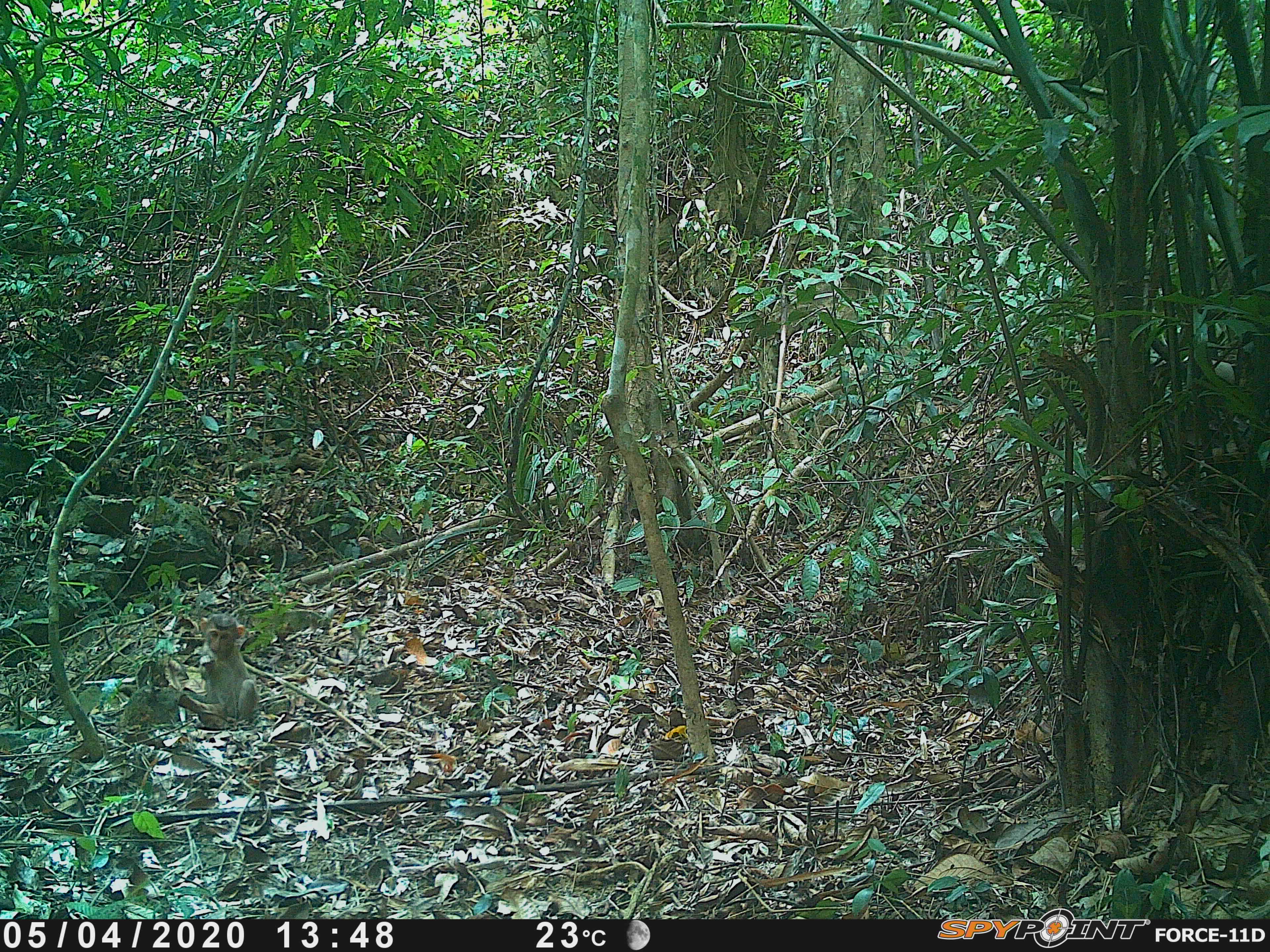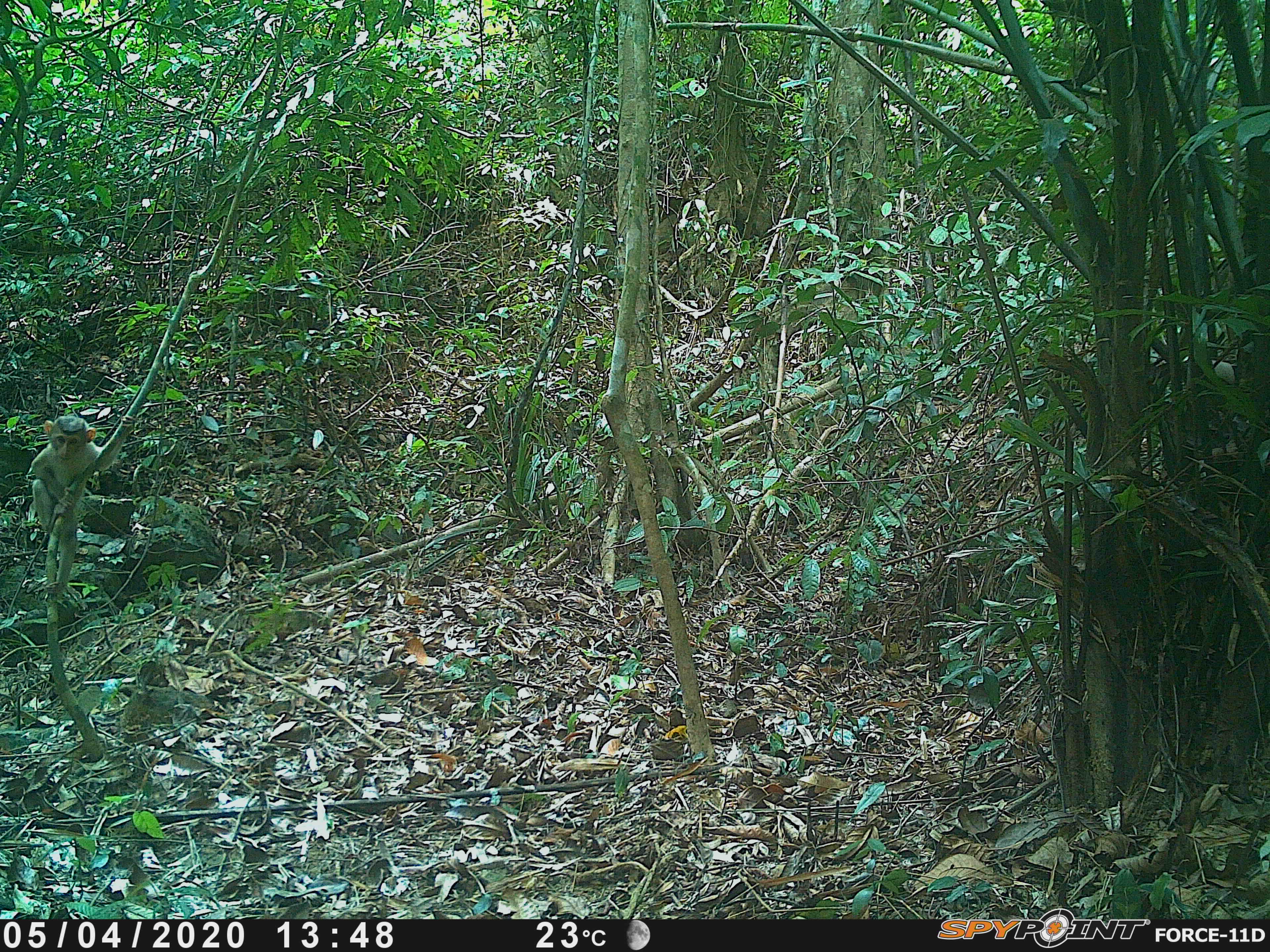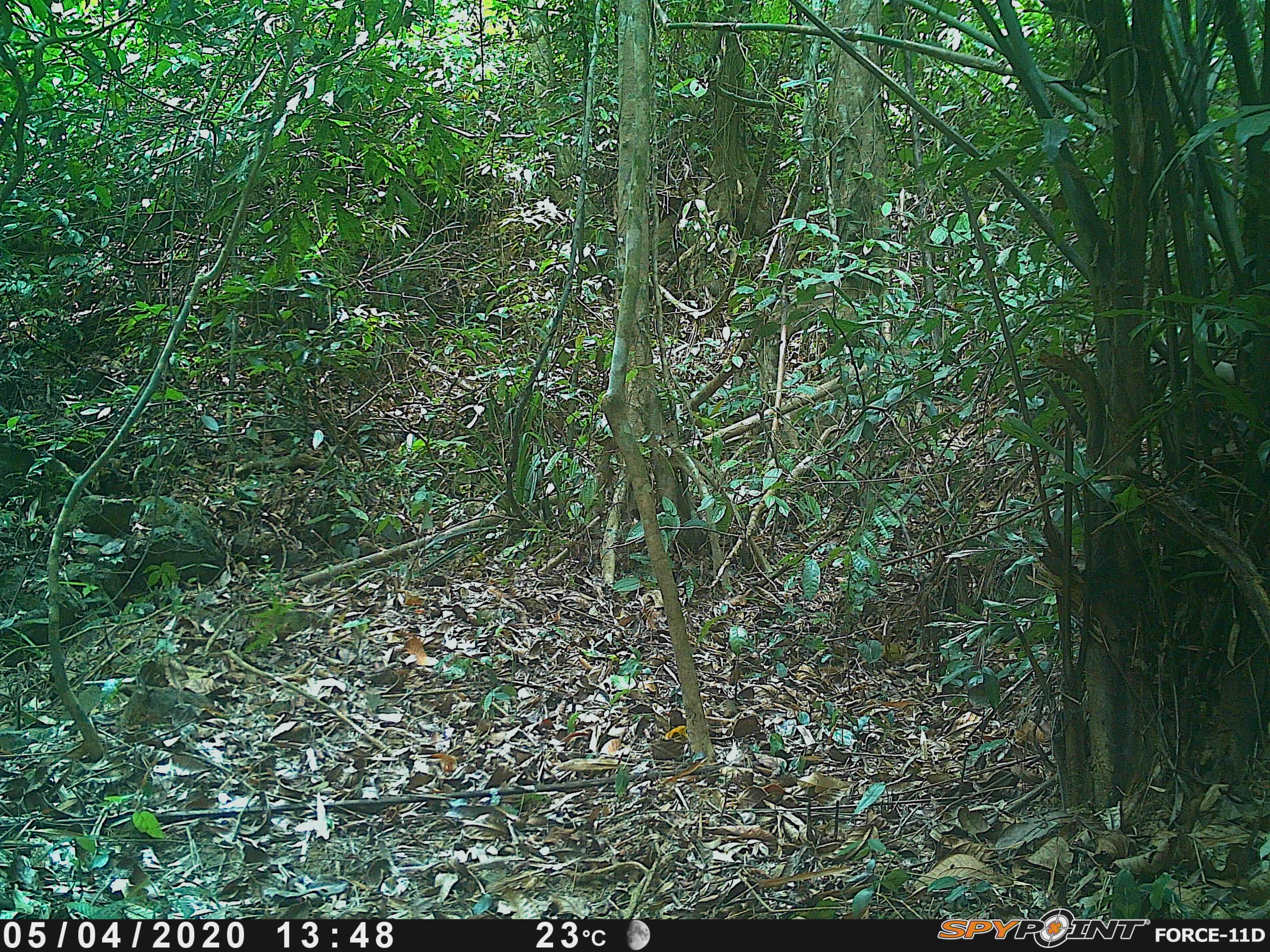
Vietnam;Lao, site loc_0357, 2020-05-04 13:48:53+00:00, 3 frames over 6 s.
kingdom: Animalia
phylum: Chordata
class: Mammalia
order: Primates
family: Cercopithecidae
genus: Macaca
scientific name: Macaca nemestrina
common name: pig-tailed macaque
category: pig tailed macaque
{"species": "pig tailed macaque (pig-tailed macaque) (Macaca nemestrina)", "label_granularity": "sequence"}